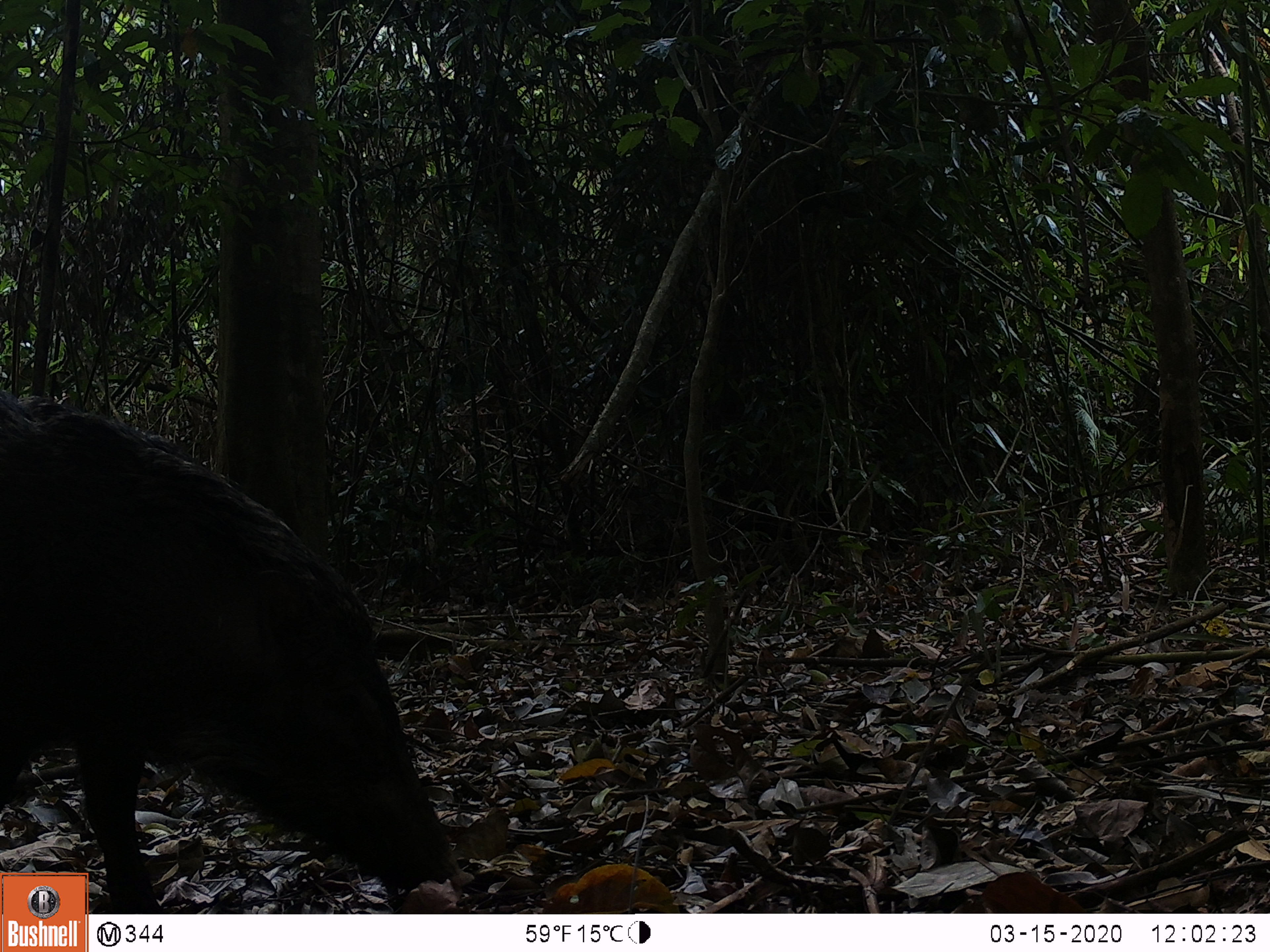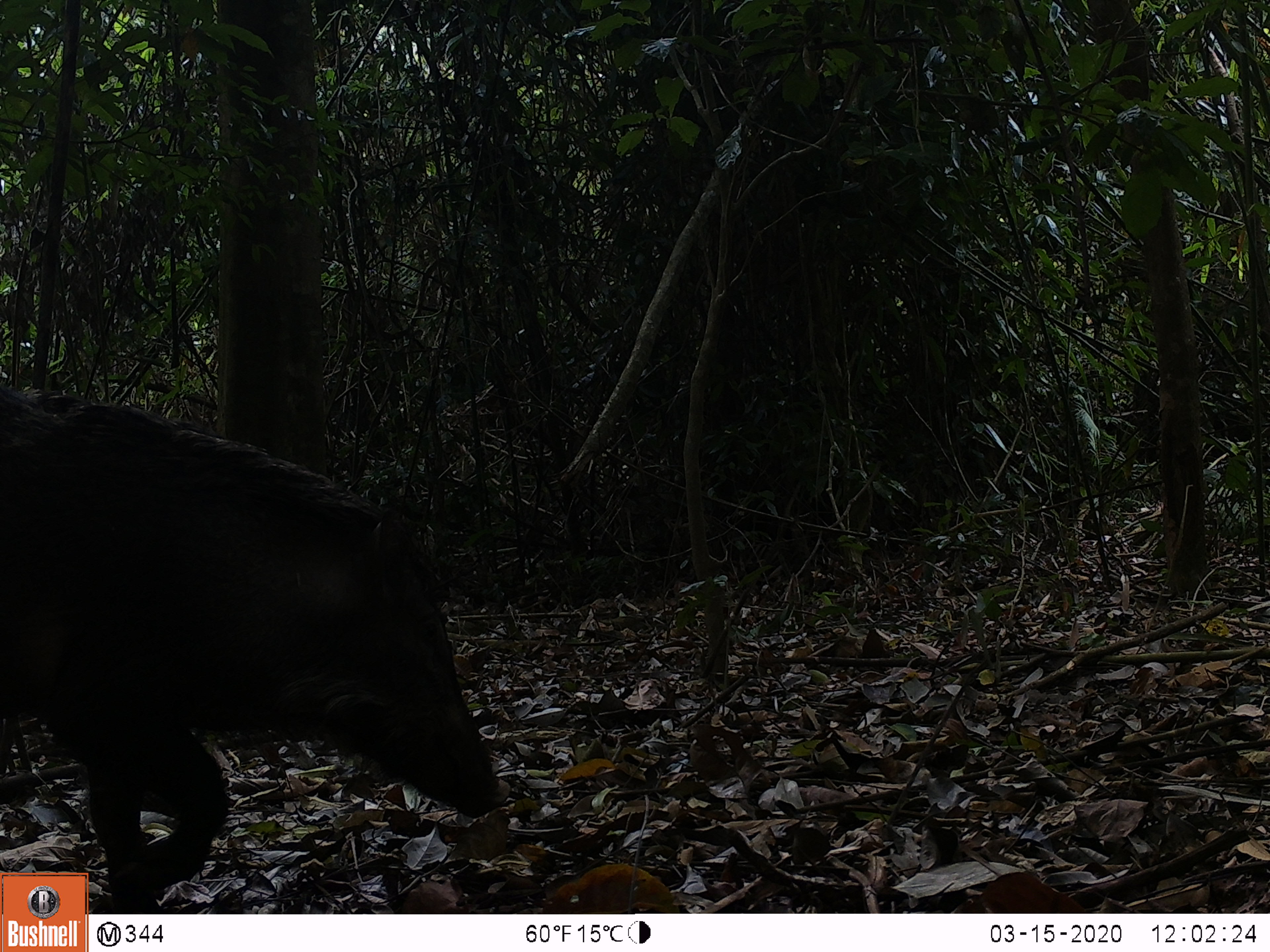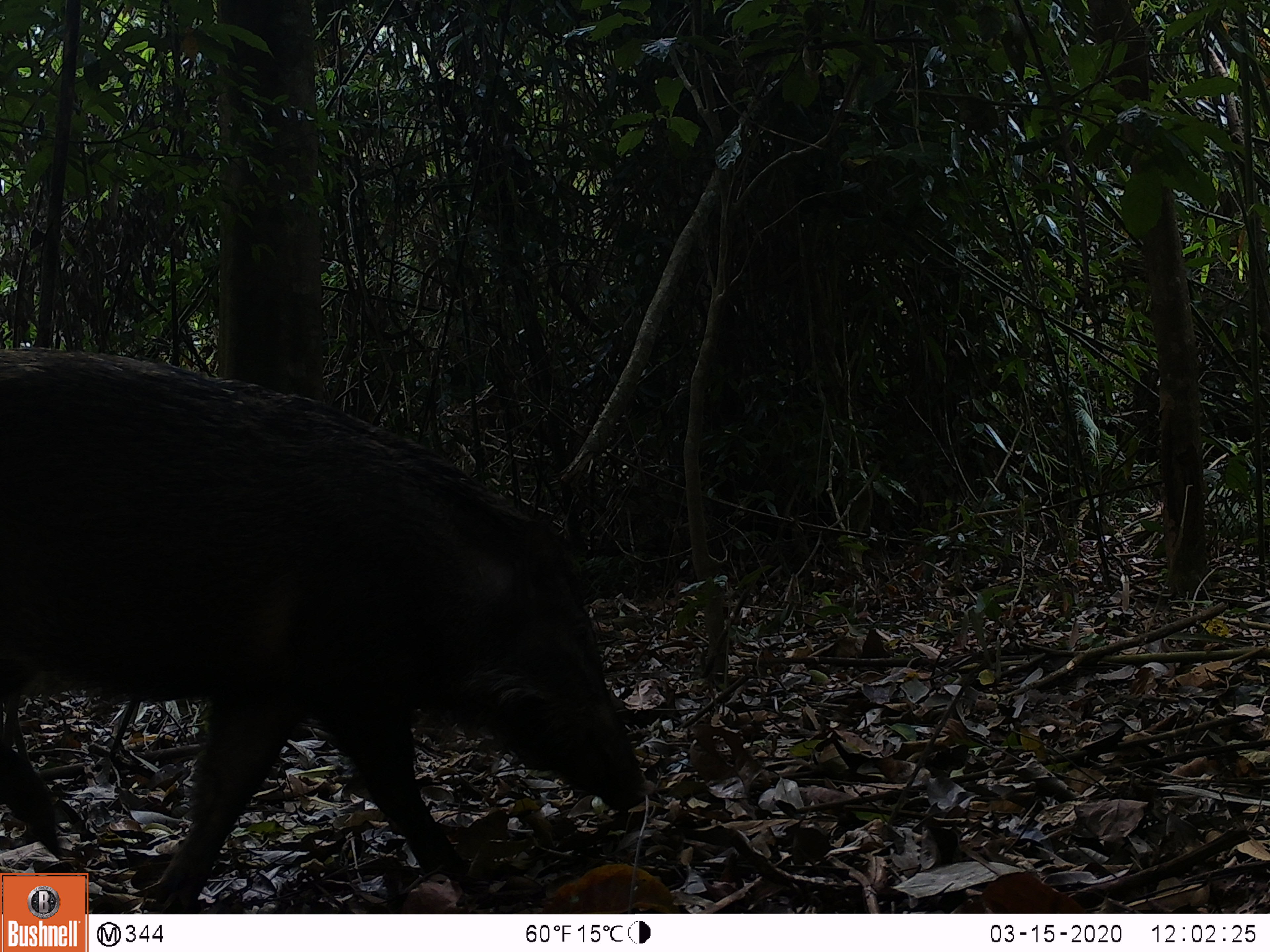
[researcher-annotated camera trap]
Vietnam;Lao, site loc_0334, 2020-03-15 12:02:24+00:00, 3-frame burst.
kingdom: Animalia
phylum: Chordata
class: Mammalia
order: Artiodactyla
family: Suidae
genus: Sus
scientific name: Sus scrofa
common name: eurasian wild pig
Eurasian wild pig (Sus scrofa). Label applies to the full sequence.